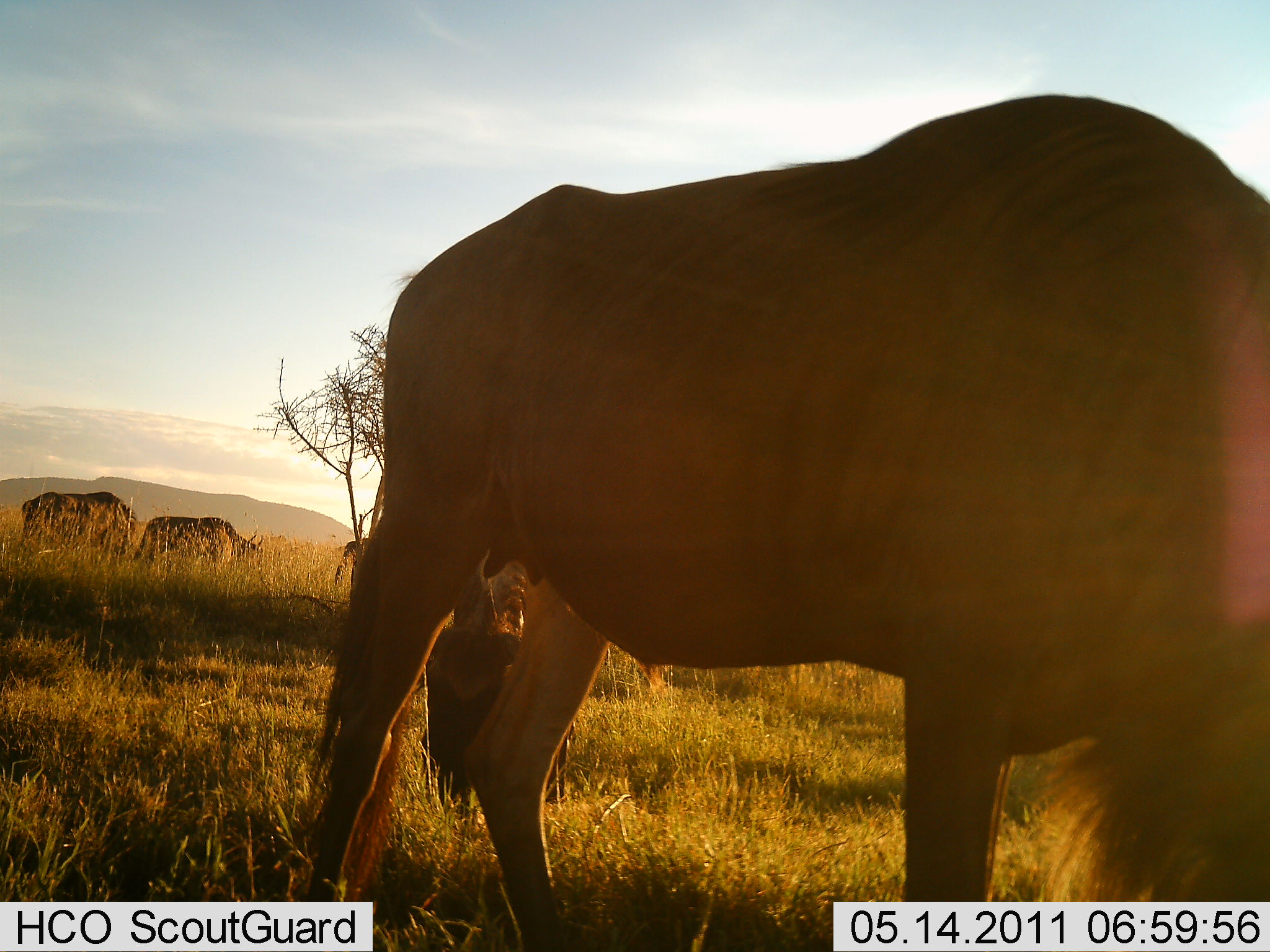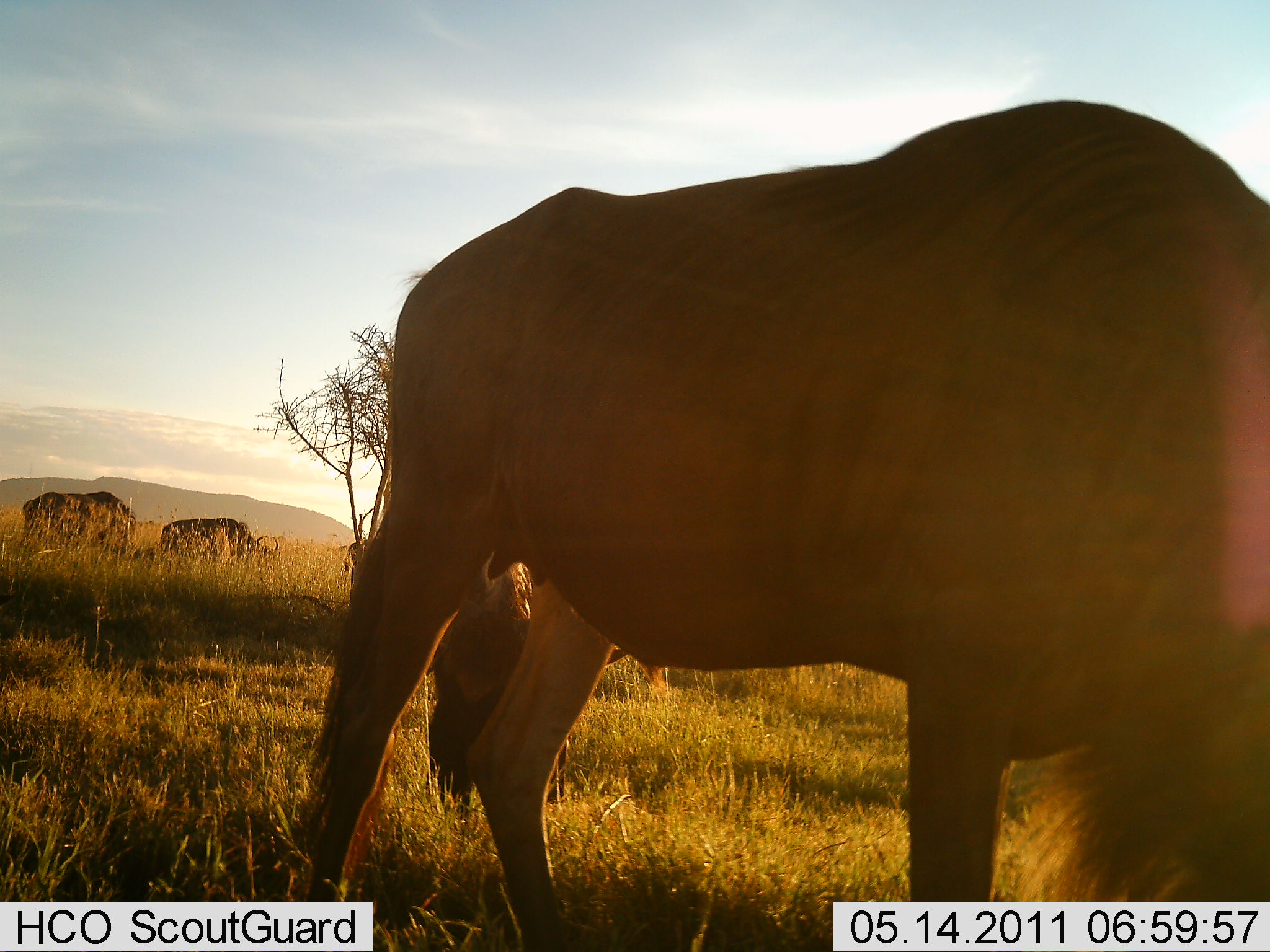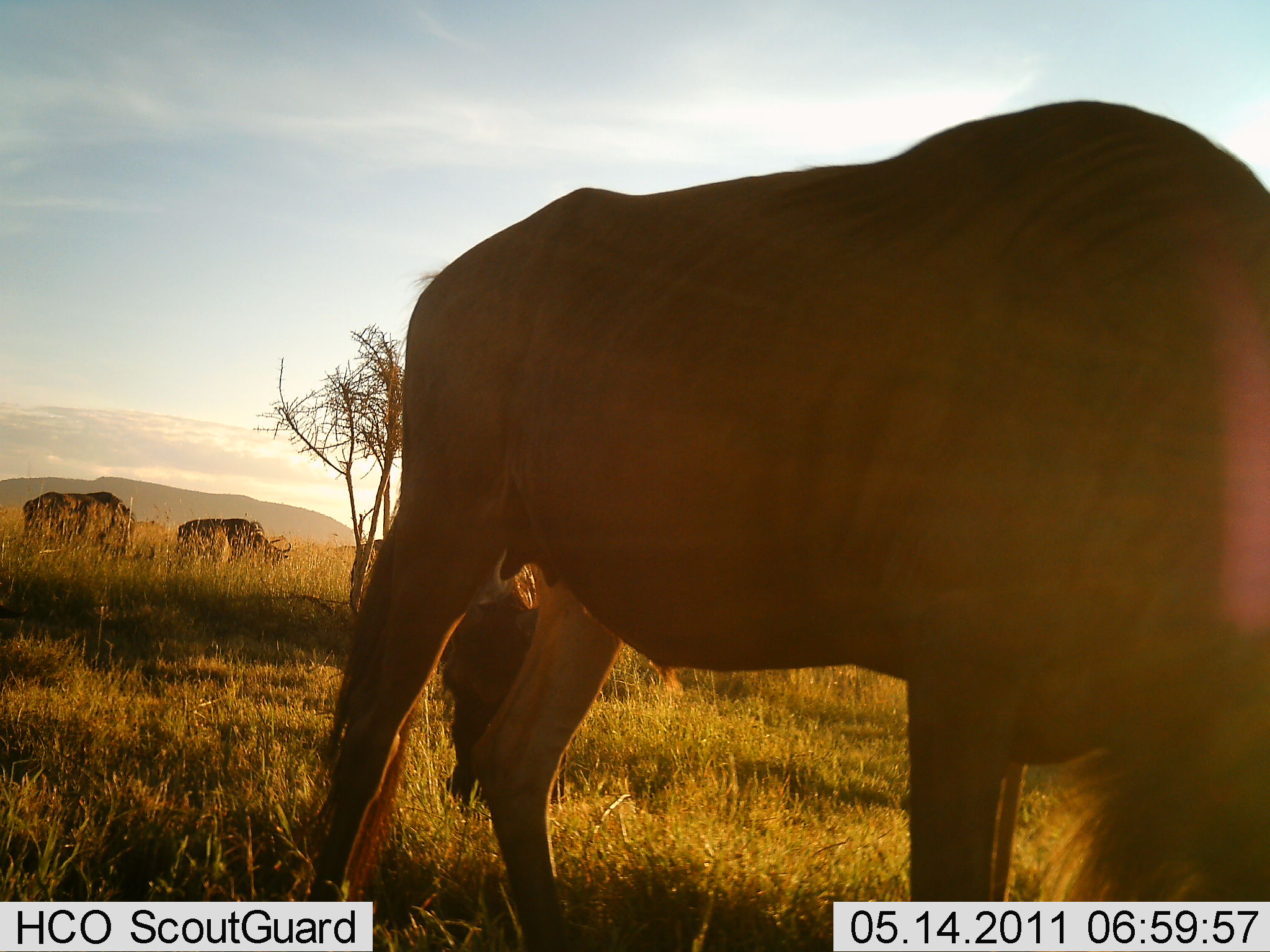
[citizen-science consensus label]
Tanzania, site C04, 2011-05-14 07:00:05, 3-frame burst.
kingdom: Animalia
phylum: Chordata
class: Mammalia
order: Artiodactyla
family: Bovidae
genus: Connochaetes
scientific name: Connochaetes taurinus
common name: blue wildebeest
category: wildebeest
Wildebeest (blue wildebeest) (Connochaetes taurinus), count 4. Behavior (volunteer vote fractions): standing 42%, resting 0%, moving 8%, interacting 0%. Young present (vote fraction): 0%. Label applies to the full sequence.